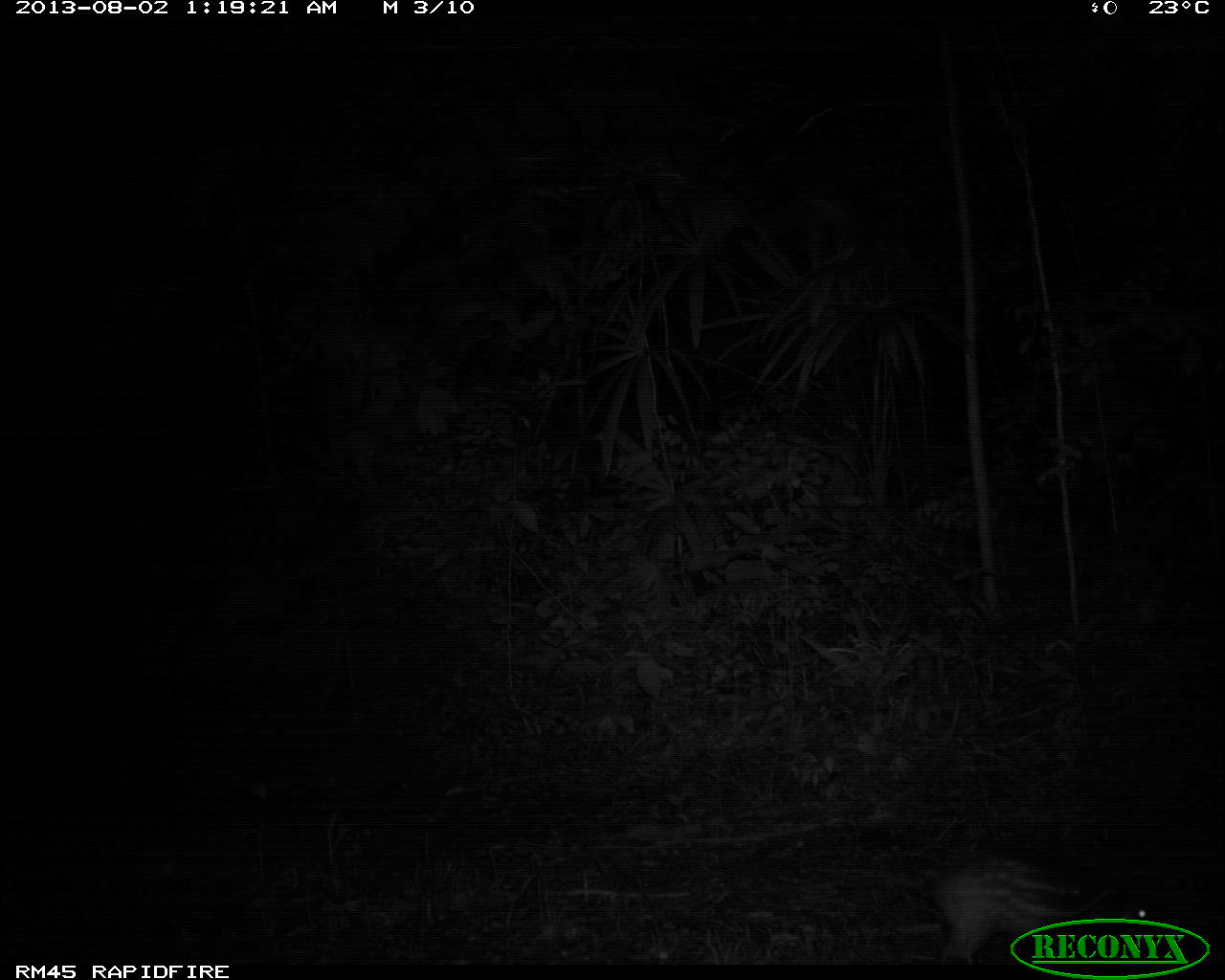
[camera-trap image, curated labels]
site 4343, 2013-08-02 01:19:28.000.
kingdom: Animalia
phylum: Chordata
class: Mammalia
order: Rodentia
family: Cuniculidae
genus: Cuniculus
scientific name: Cuniculus paca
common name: lowland paca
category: agouti paca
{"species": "agouti paca (lowland paca) (Cuniculus paca)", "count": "1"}